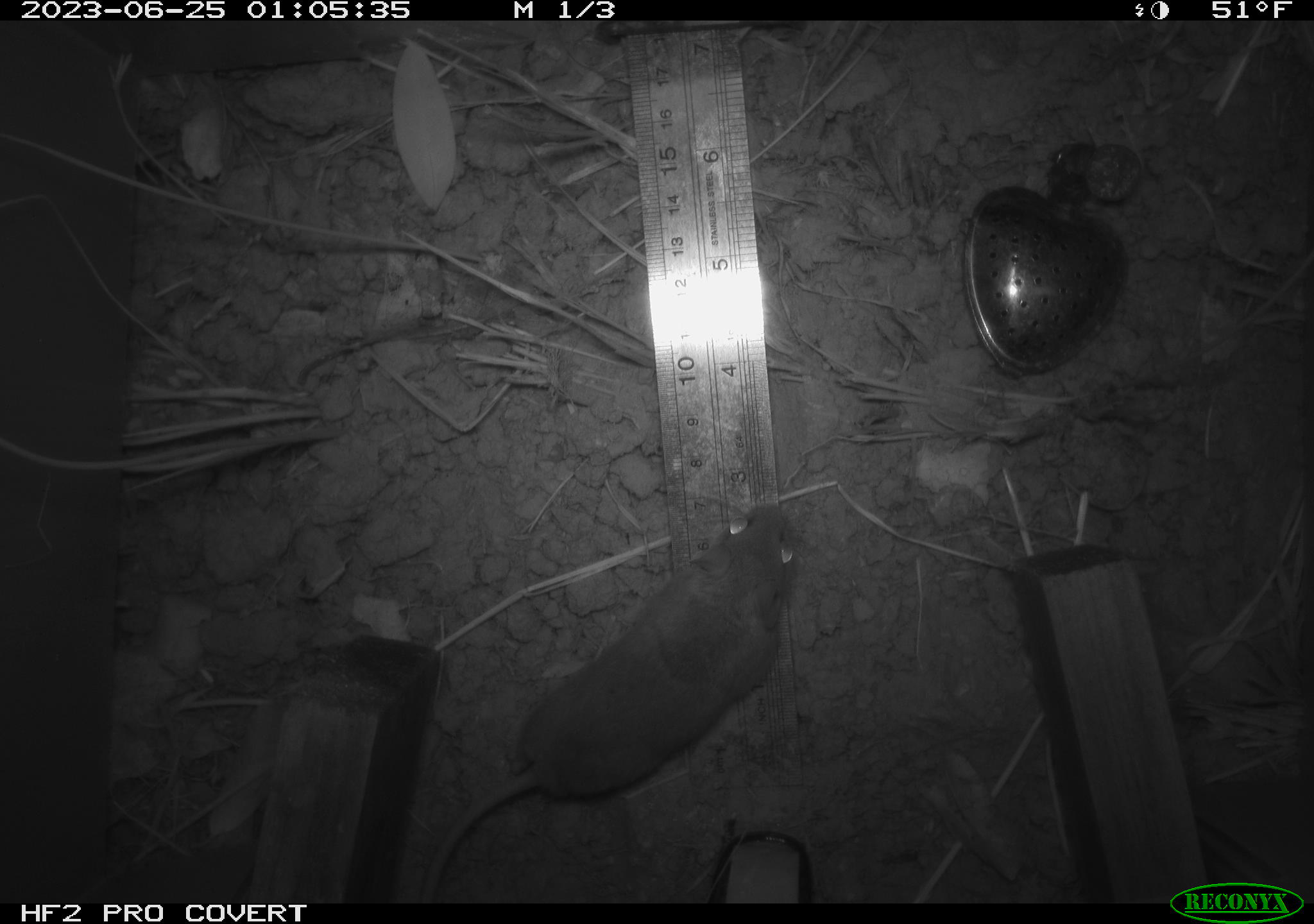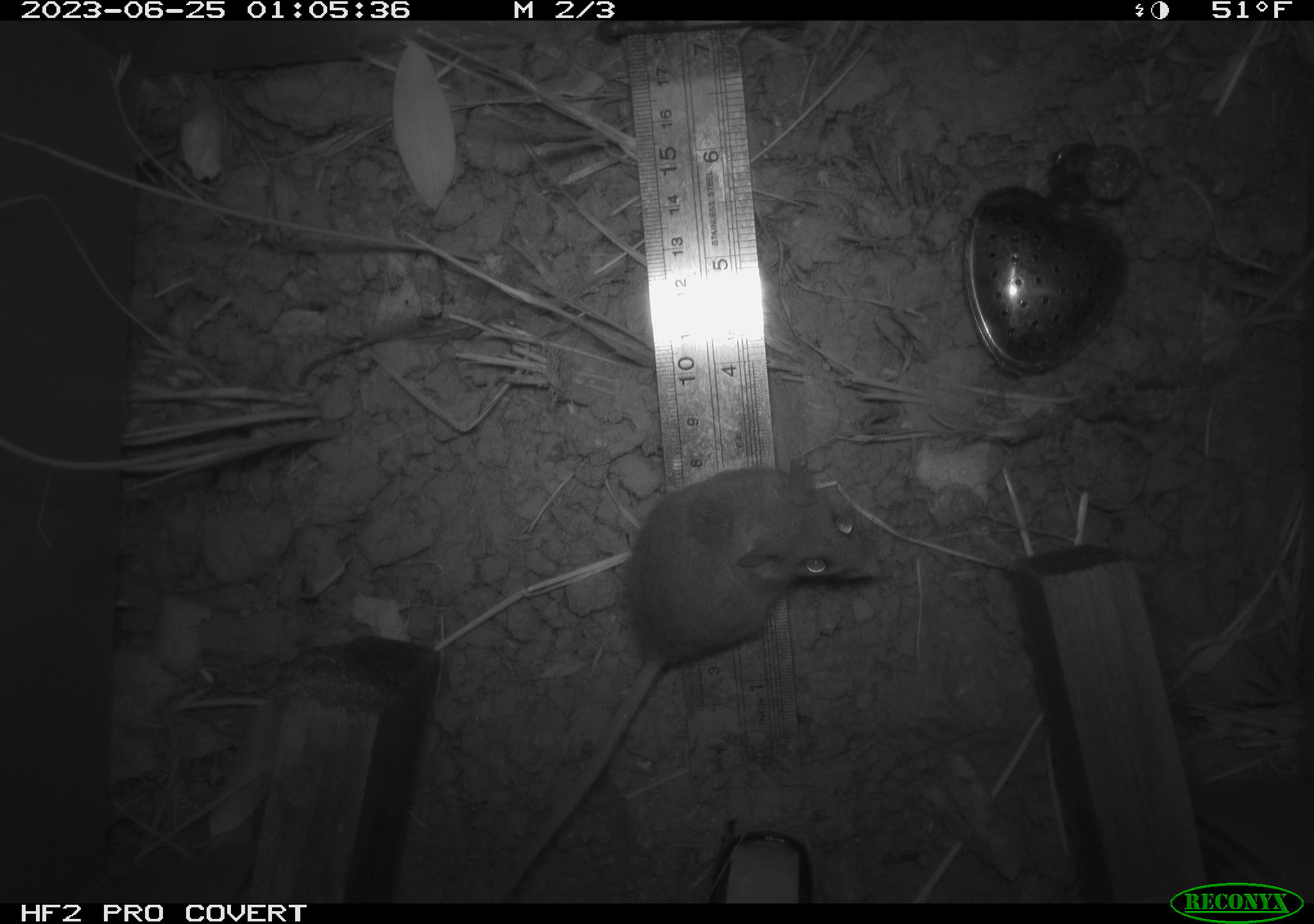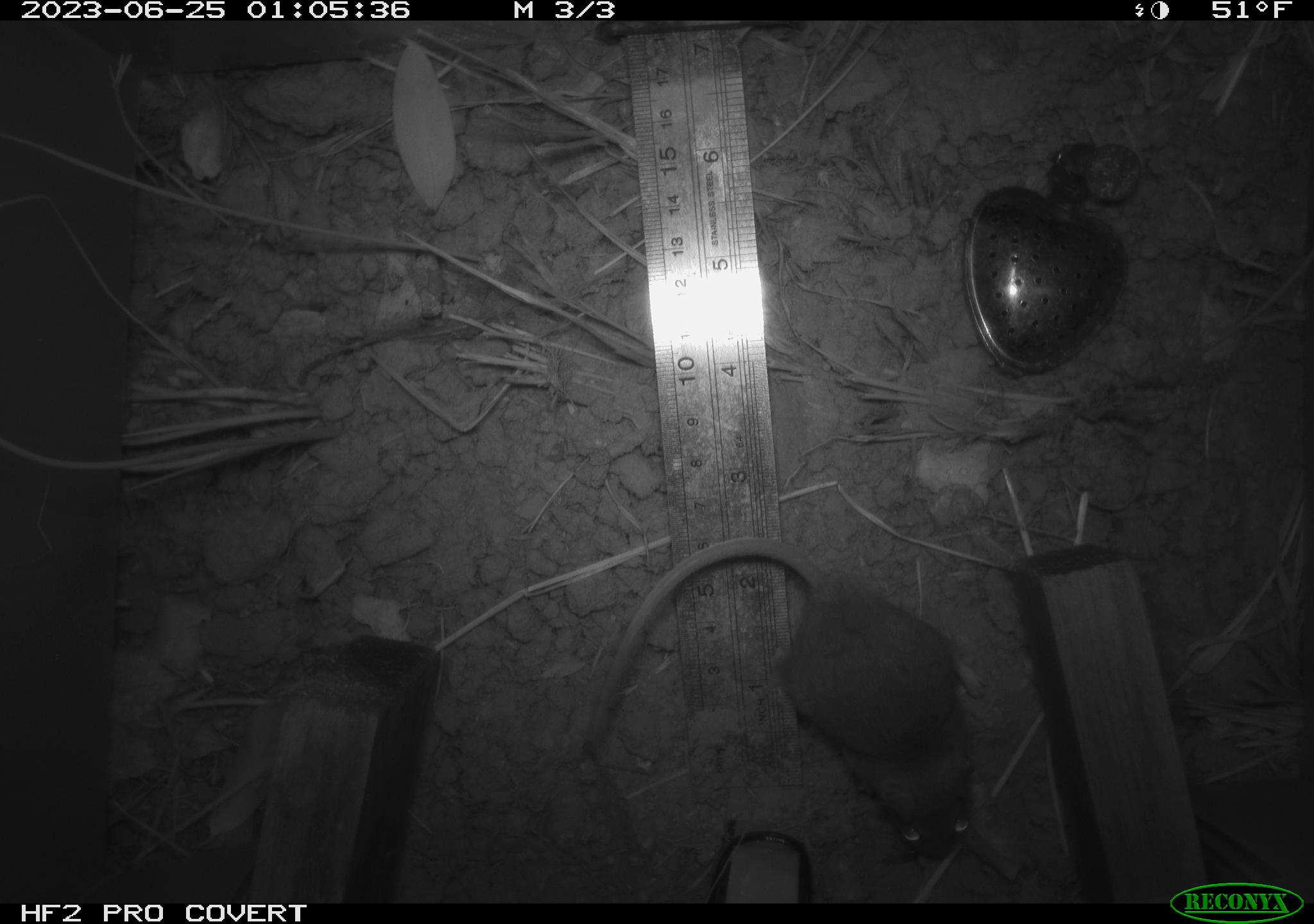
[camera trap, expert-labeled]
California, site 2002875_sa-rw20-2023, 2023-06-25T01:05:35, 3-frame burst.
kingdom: Animalia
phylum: Chordata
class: Mammalia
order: Rodentia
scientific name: Rodentia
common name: mouse species